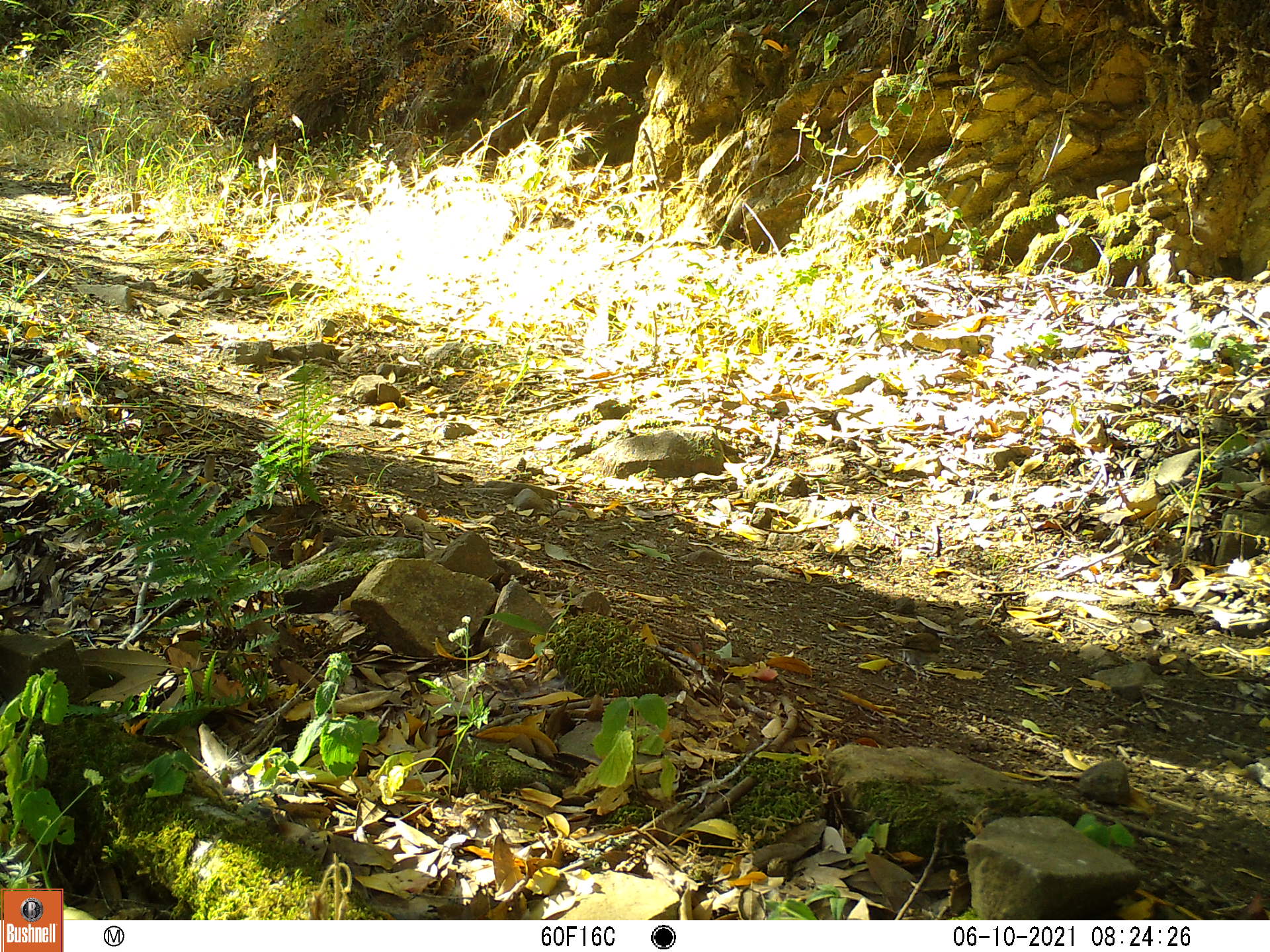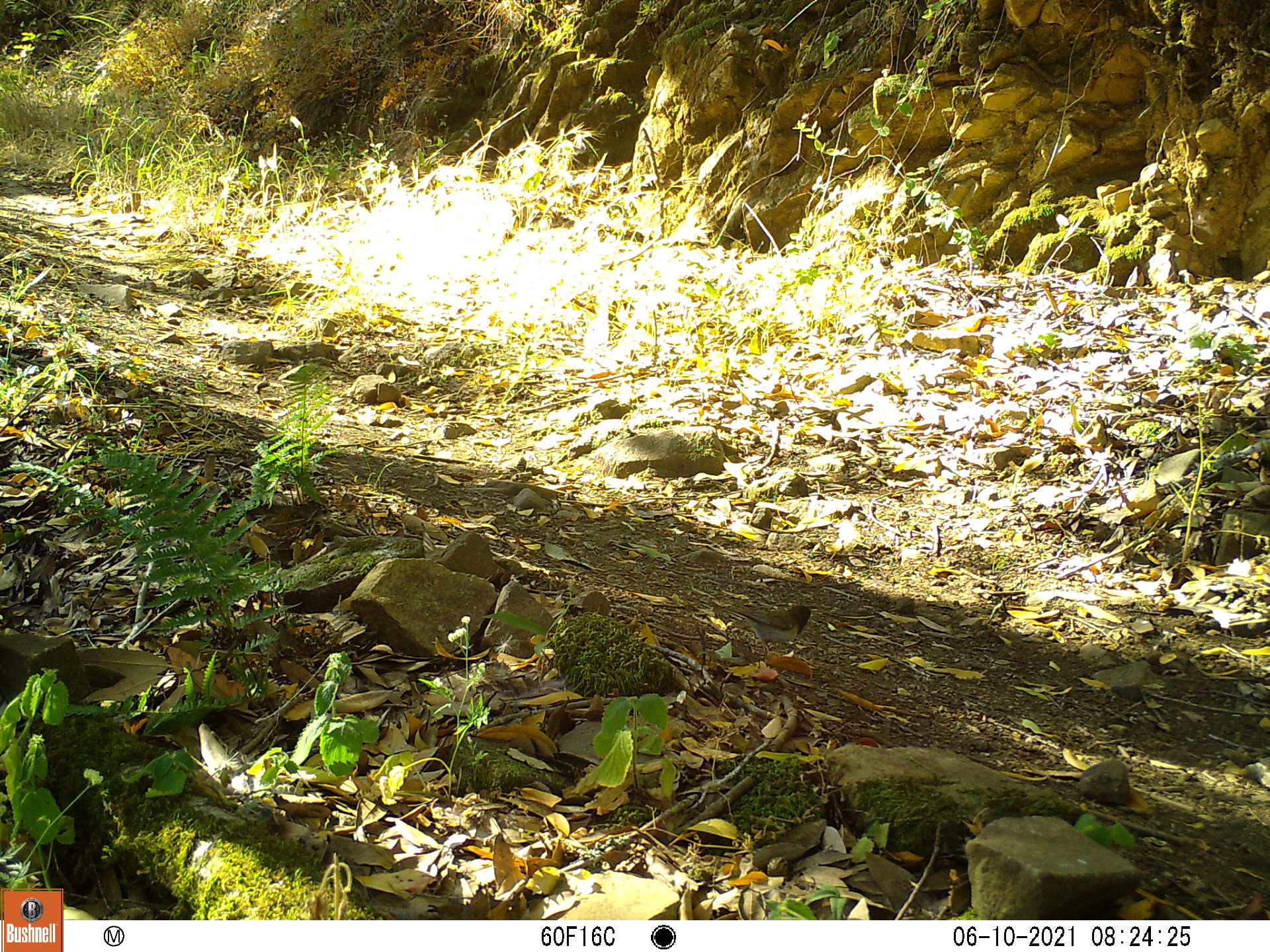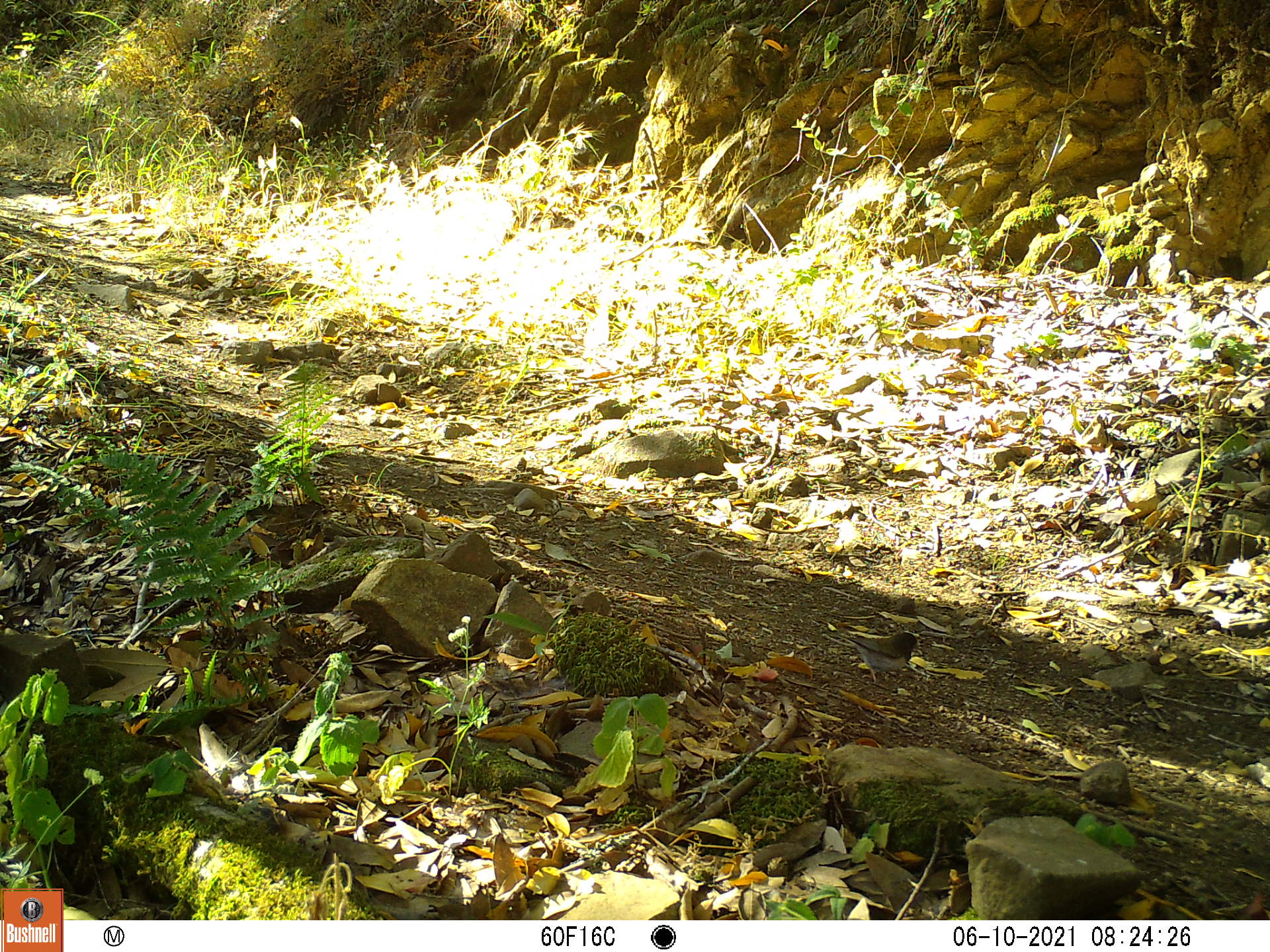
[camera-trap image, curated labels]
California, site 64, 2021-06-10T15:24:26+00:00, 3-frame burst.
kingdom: Animalia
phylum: Chordata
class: Aves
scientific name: Aves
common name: bird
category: unknown bird